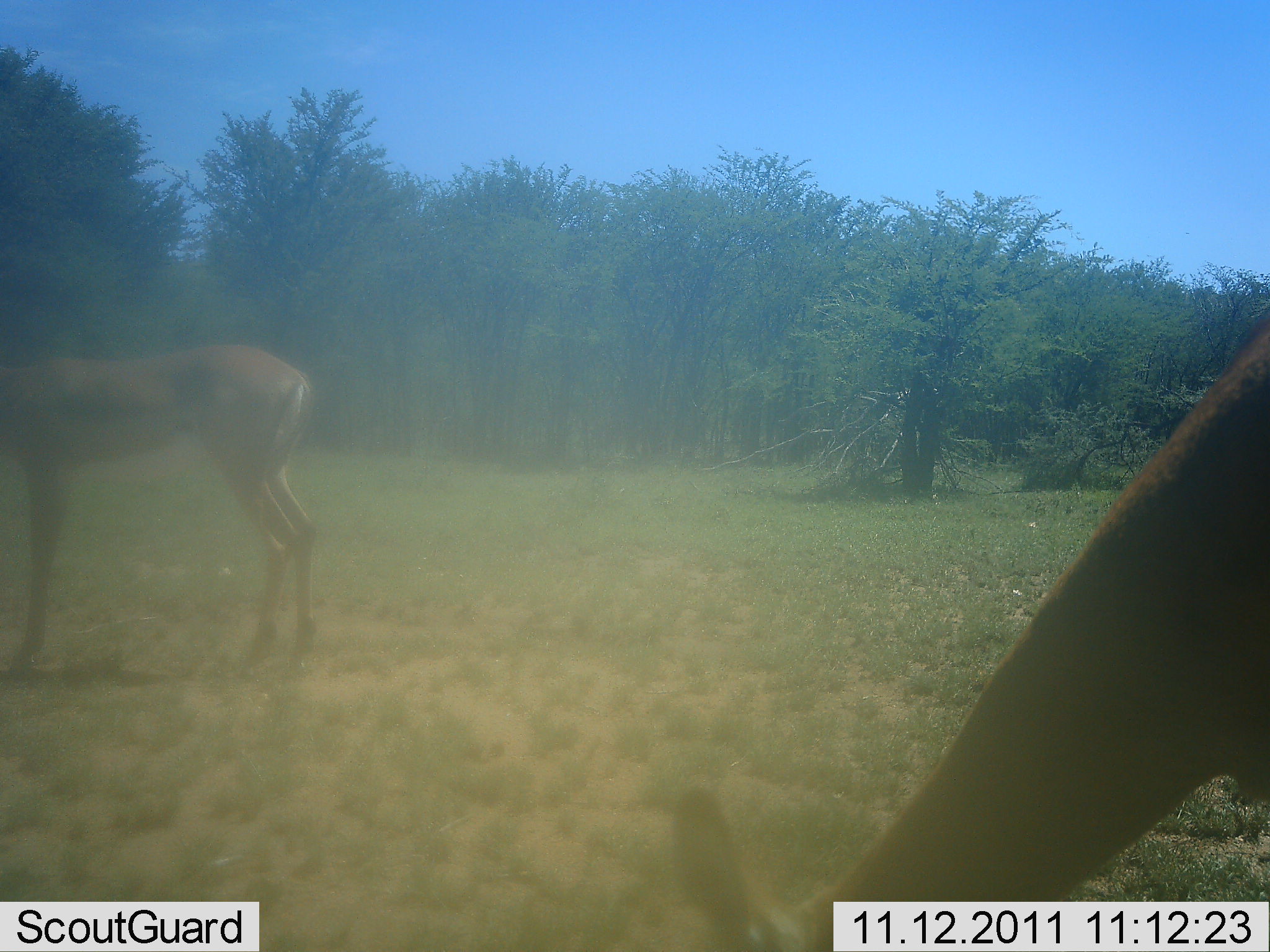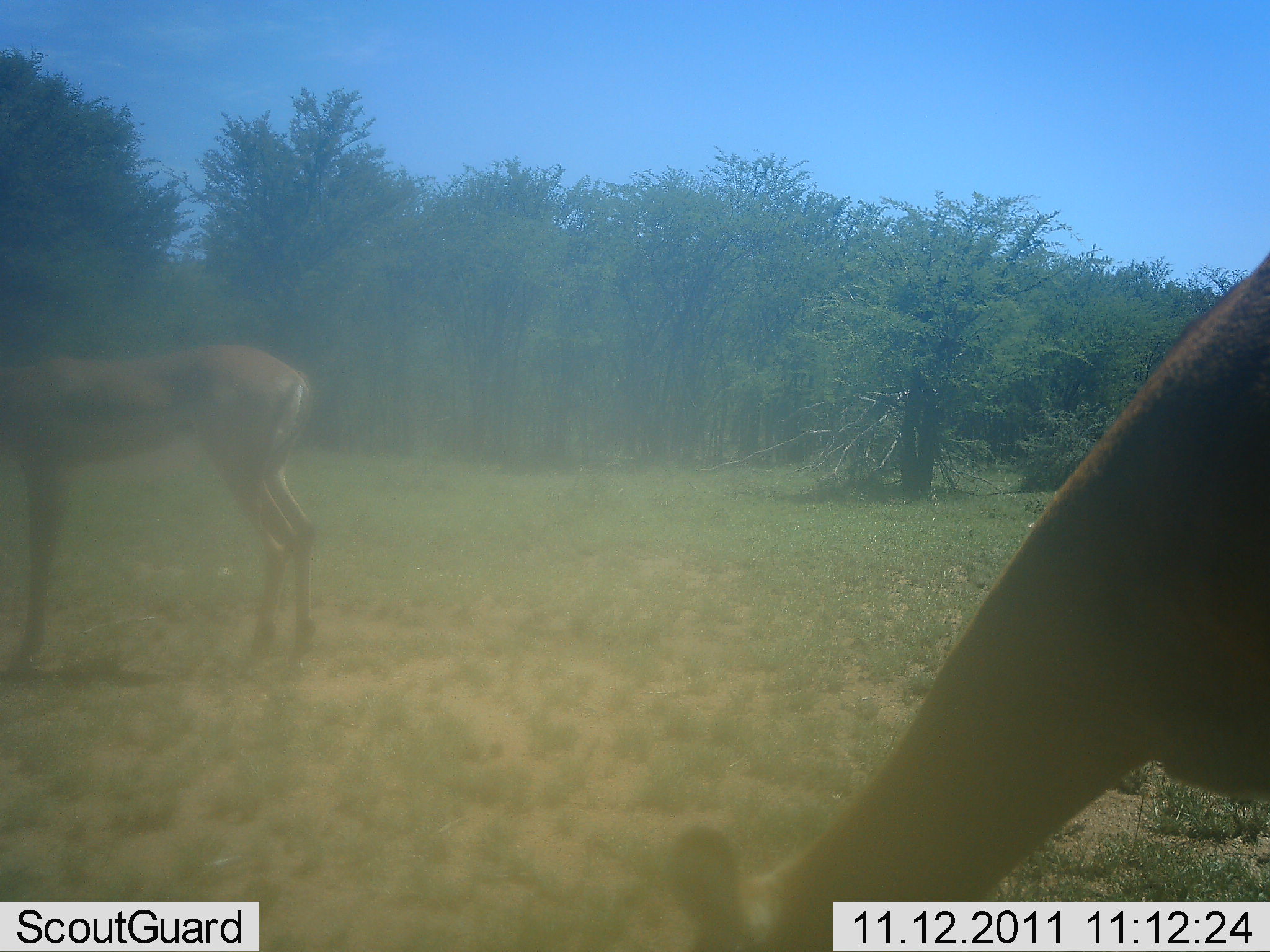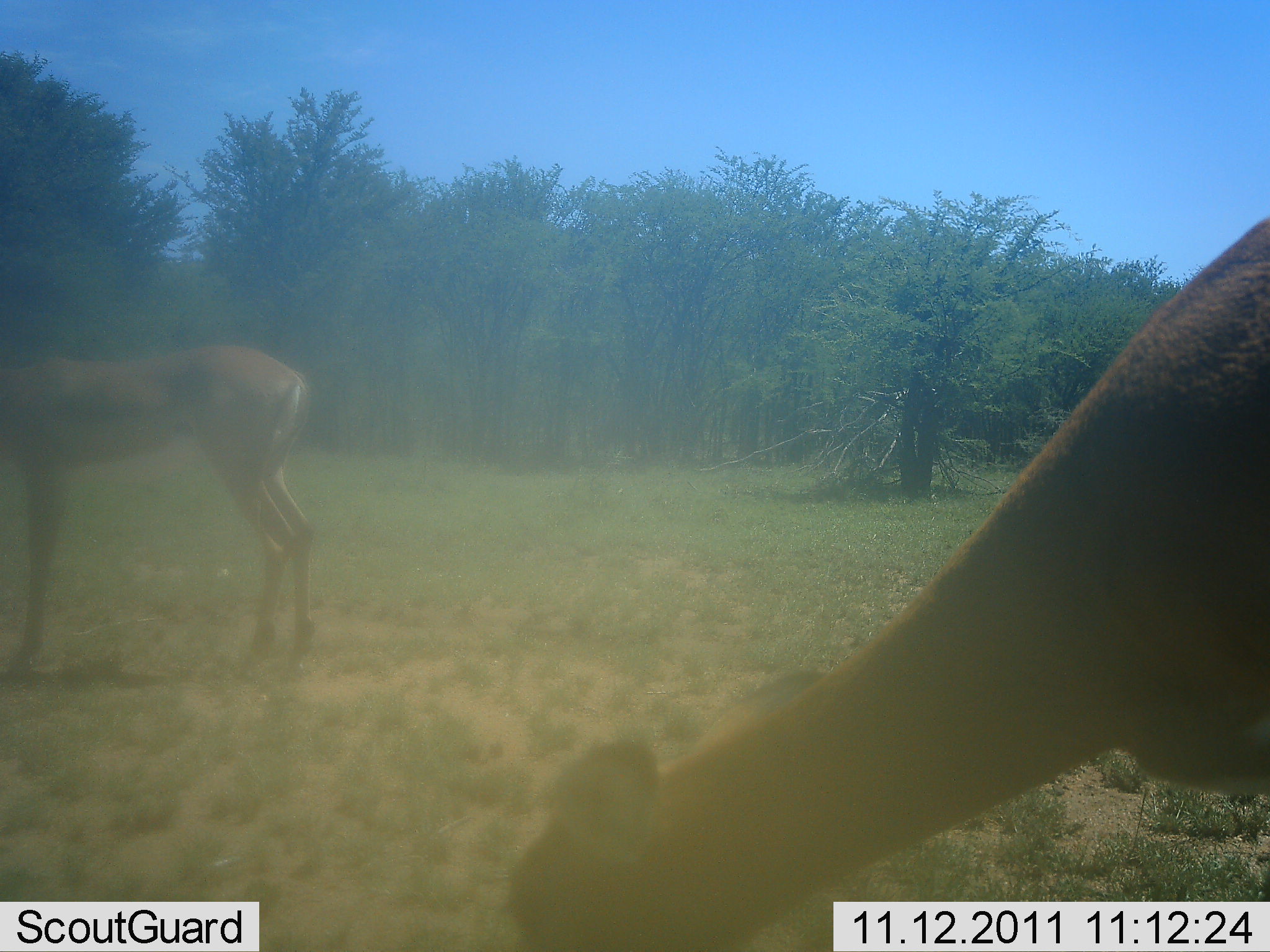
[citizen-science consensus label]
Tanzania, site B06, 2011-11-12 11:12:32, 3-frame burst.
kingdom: Animalia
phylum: Chordata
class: Mammalia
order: Artiodactyla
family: Bovidae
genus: Aepyceros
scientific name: Aepyceros melampus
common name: impala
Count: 2.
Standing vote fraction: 44%.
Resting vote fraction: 0%.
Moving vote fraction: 0%.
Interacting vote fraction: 0%.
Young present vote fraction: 0%.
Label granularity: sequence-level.